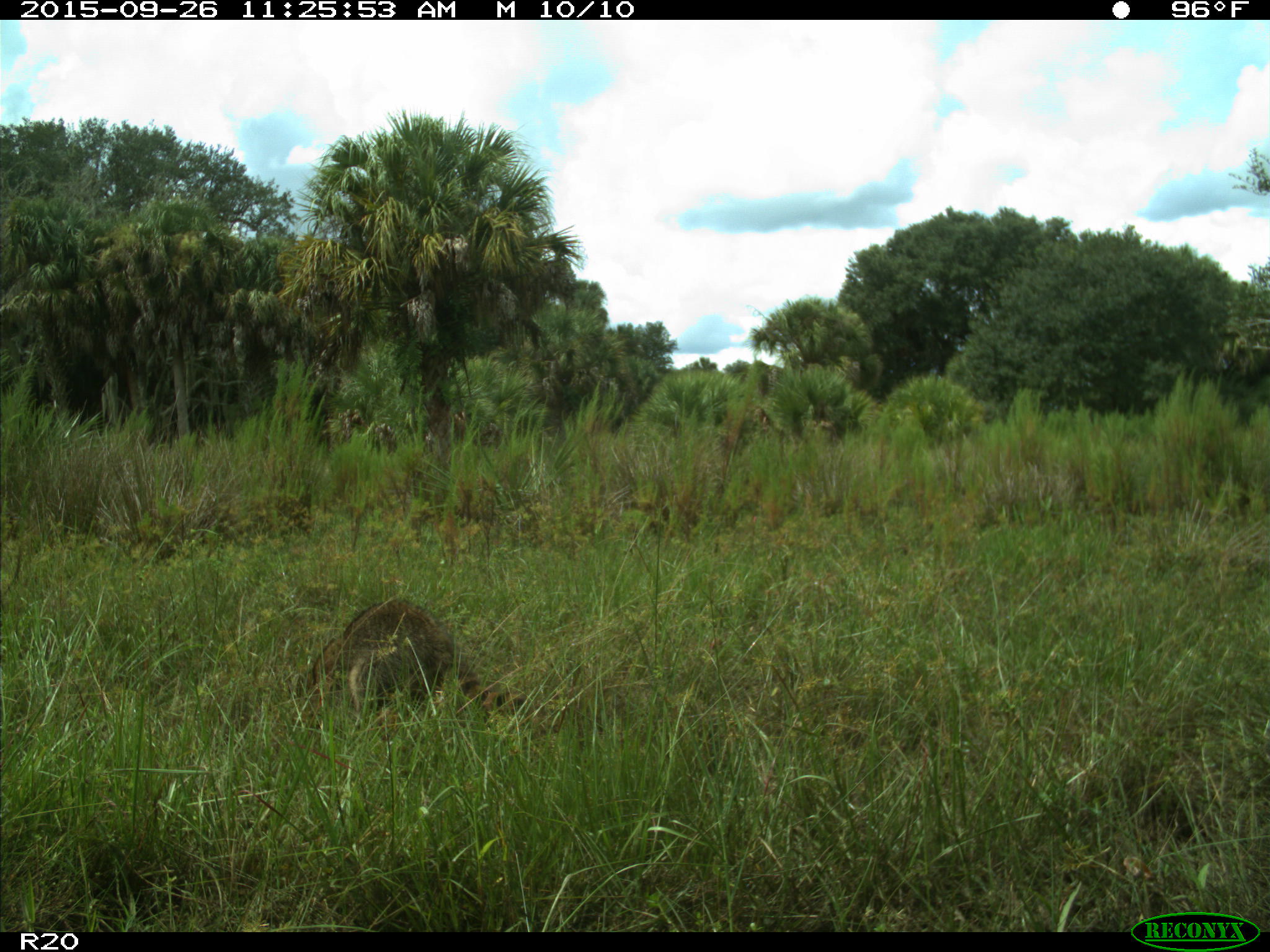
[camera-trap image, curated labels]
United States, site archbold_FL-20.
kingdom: Animalia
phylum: Chordata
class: Mammalia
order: Carnivora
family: Procyonidae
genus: Procyon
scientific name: Procyon lotor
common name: common raccoon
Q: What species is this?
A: Procyon lotor (common raccoon).